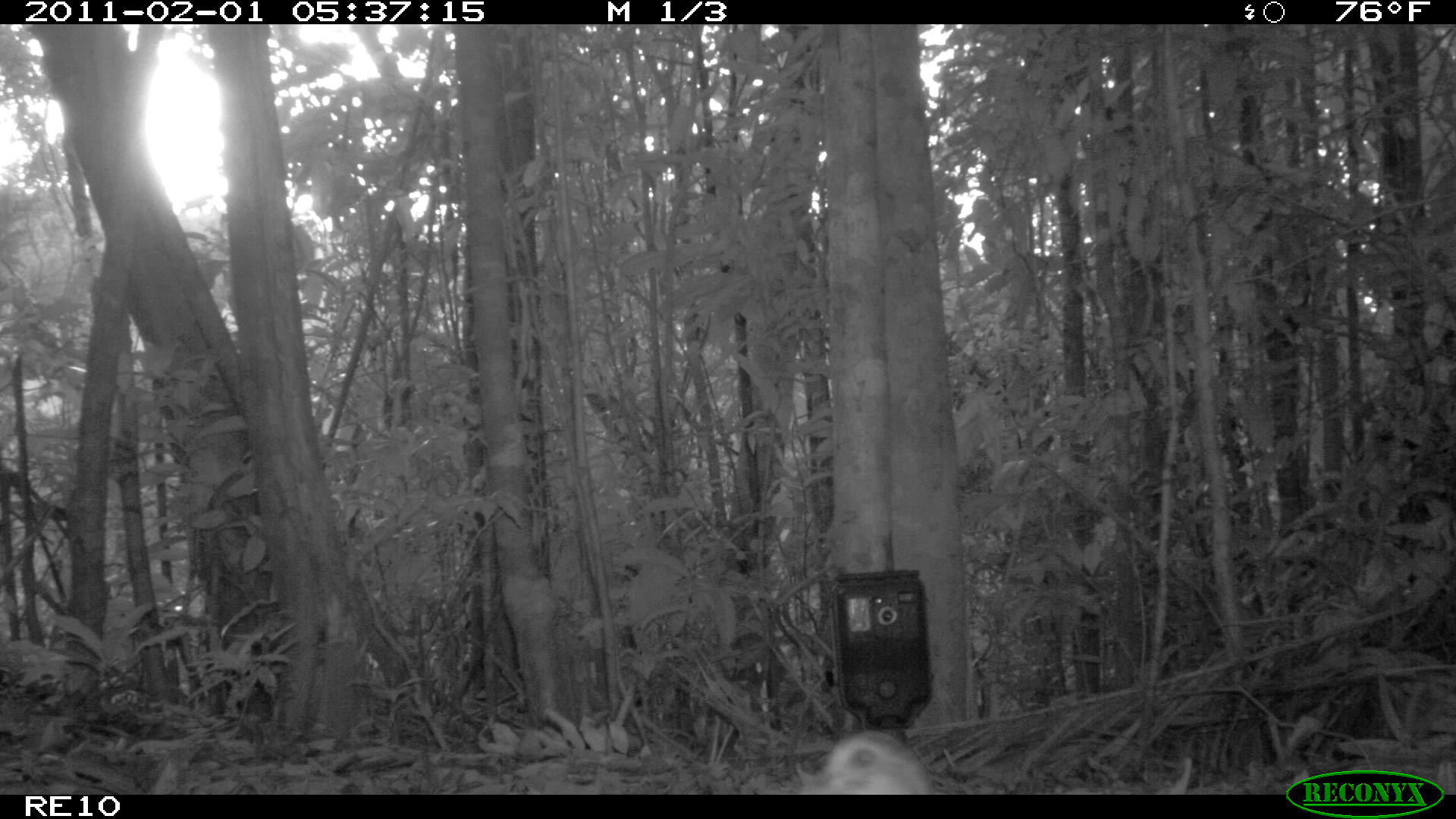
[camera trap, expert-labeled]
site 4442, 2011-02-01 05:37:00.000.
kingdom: Animalia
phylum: Chordata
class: Aves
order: Gruiformes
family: Sarothruridae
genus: Mentocrex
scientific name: Mentocrex kioloides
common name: madagascar wood rail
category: canirallus kioloides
Canirallus kioloides (madagascar wood rail) (Mentocrex kioloides), count 2.